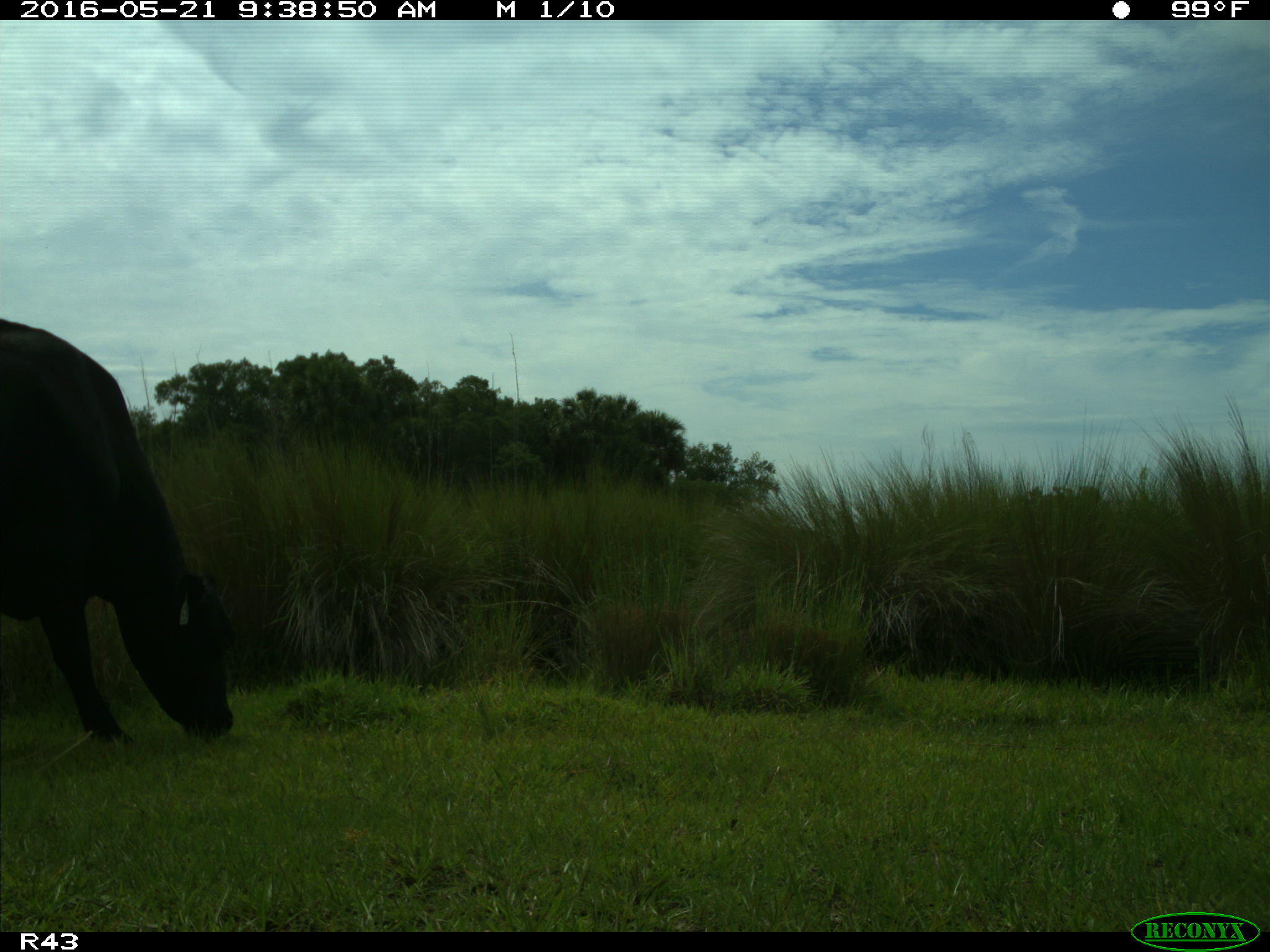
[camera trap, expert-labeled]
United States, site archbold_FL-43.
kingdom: Animalia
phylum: Chordata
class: Mammalia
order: Artiodactyla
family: Bovidae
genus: Bos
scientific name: Bos taurus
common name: domestic cow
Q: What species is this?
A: Bos taurus (domestic cow).